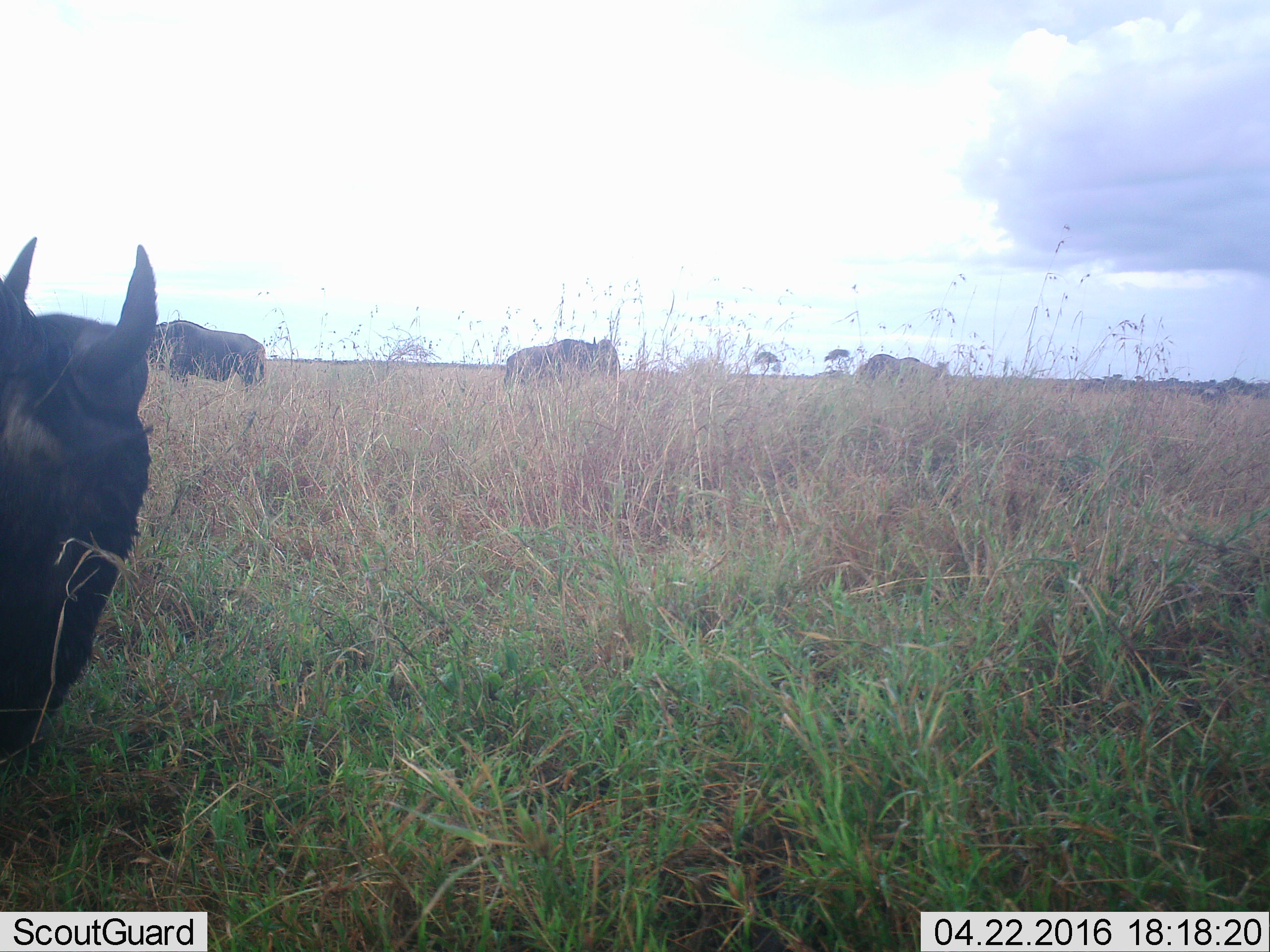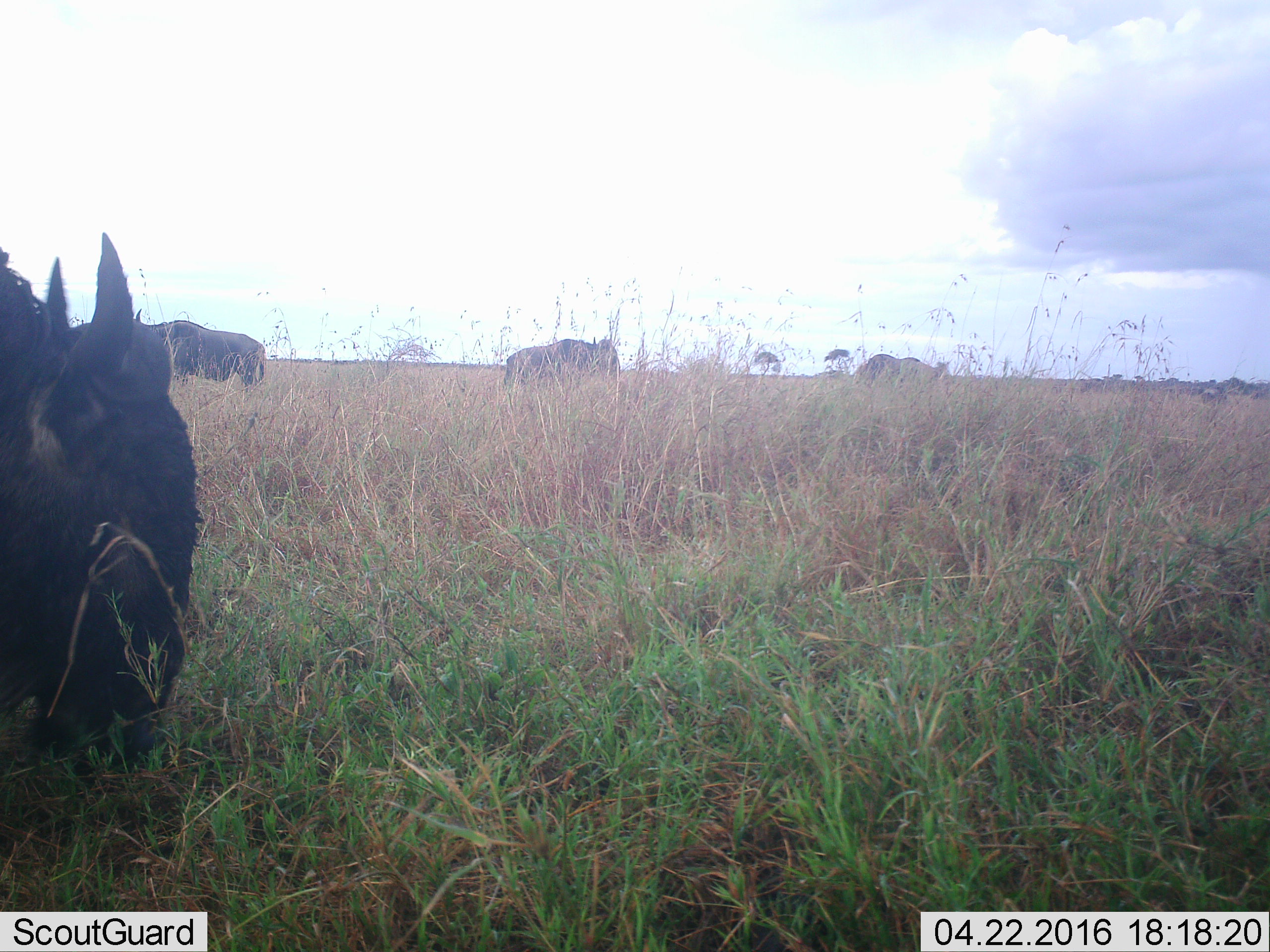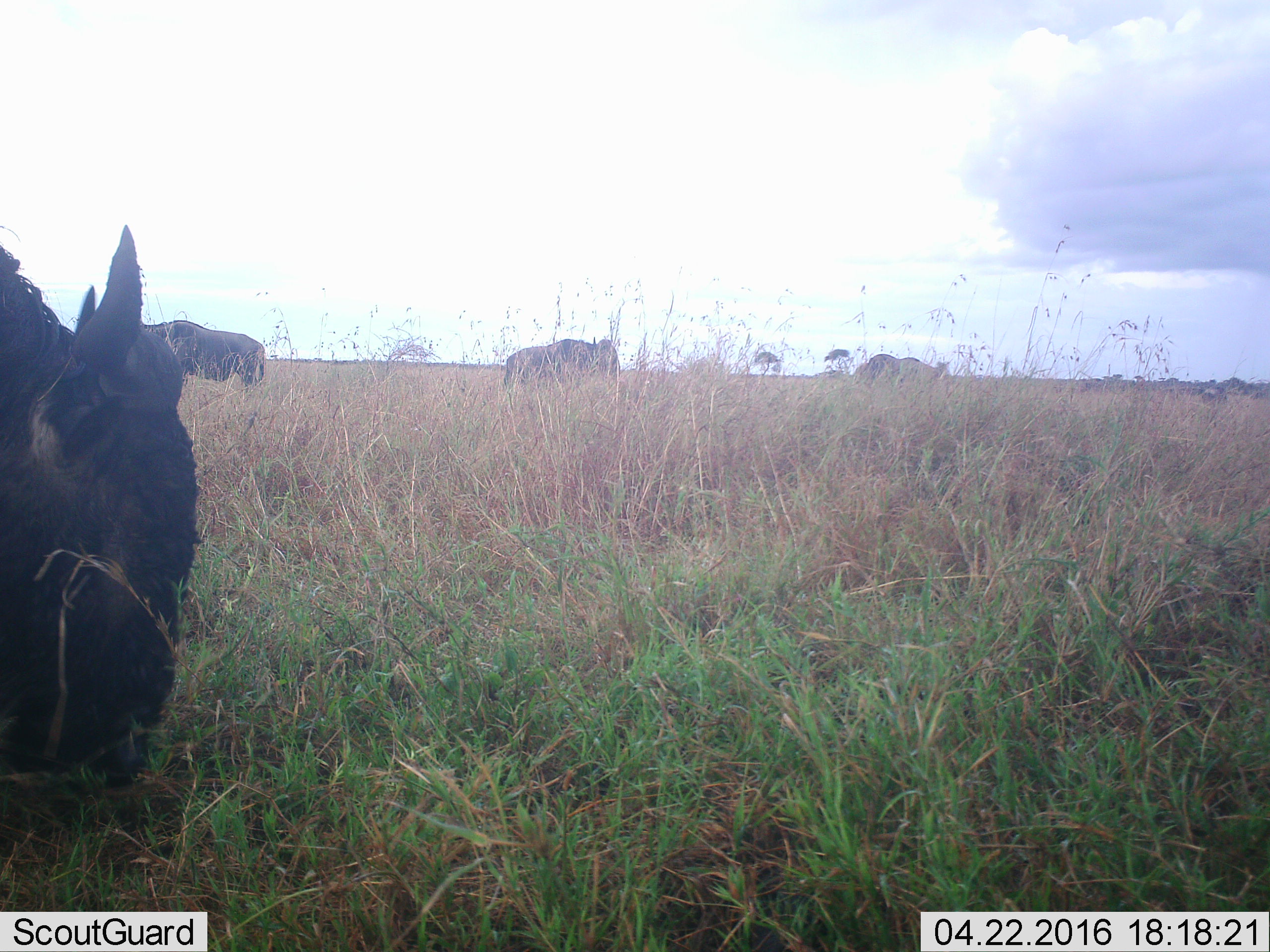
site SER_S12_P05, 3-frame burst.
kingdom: Animalia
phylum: Chordata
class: Mammalia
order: Artiodactyla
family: Bovidae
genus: Connochaetes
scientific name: Connochaetes taurinus taurinus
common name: blue wildebeest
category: wildebeestblue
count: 6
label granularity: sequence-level